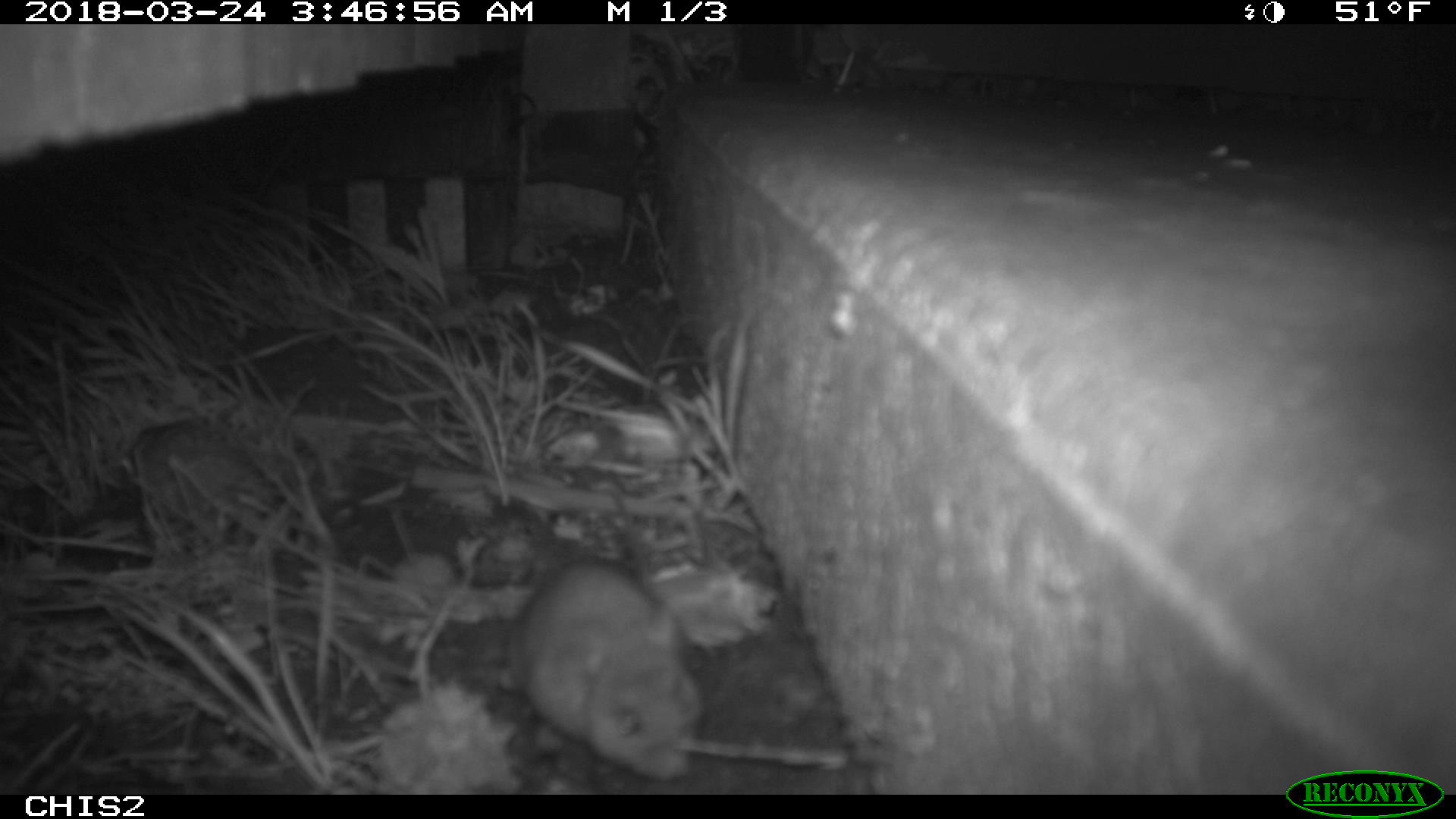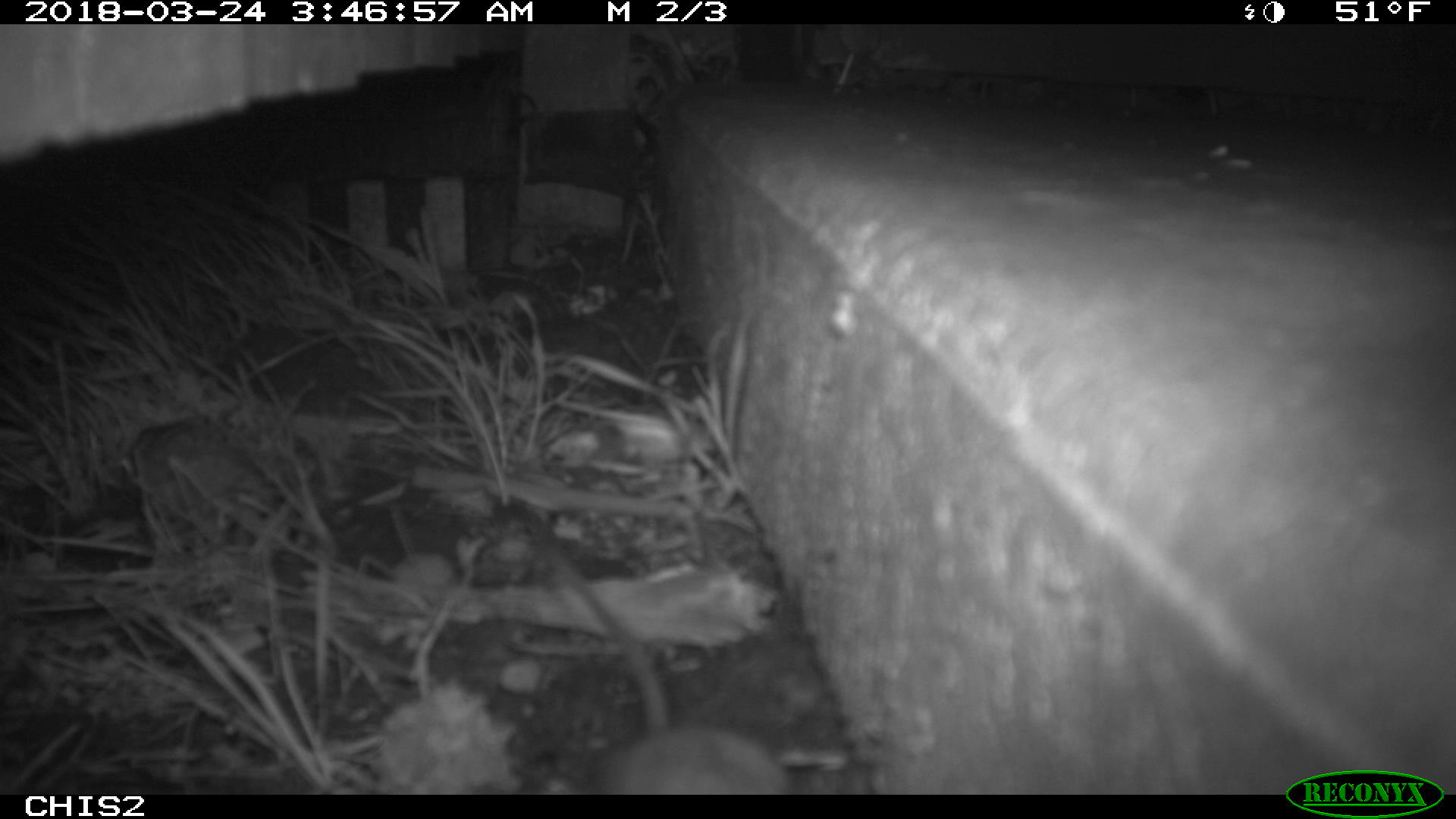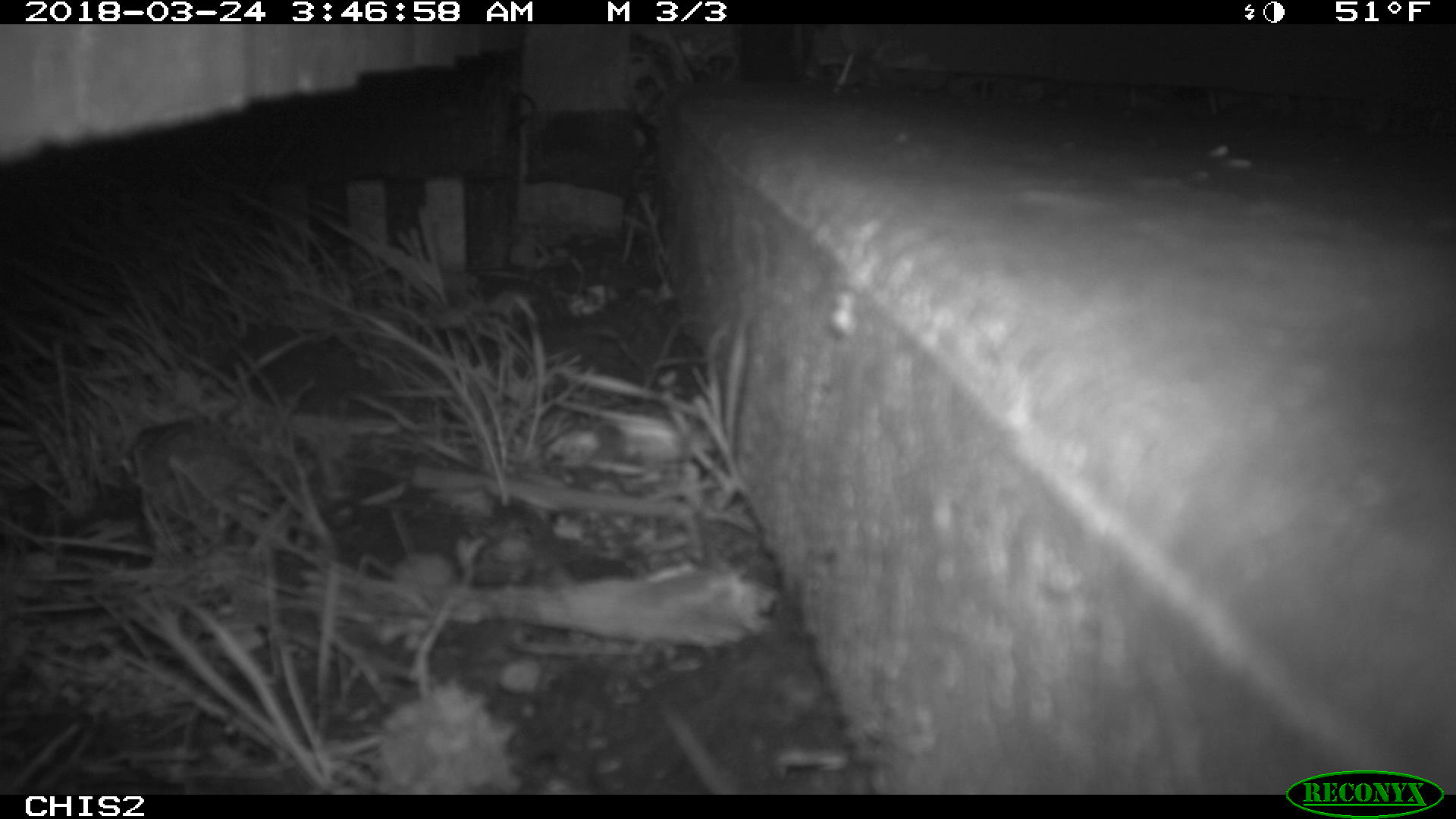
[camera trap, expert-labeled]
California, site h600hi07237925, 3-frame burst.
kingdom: Animalia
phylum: Chordata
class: Mammalia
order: Rodentia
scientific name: Rodentia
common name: rodent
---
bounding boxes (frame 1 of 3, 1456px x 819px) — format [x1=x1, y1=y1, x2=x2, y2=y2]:
rodent: [x1=472, y1=504, x2=700, y2=778]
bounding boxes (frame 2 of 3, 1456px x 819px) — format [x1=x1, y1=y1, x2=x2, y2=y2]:
rodent: [x1=535, y1=525, x2=796, y2=794]